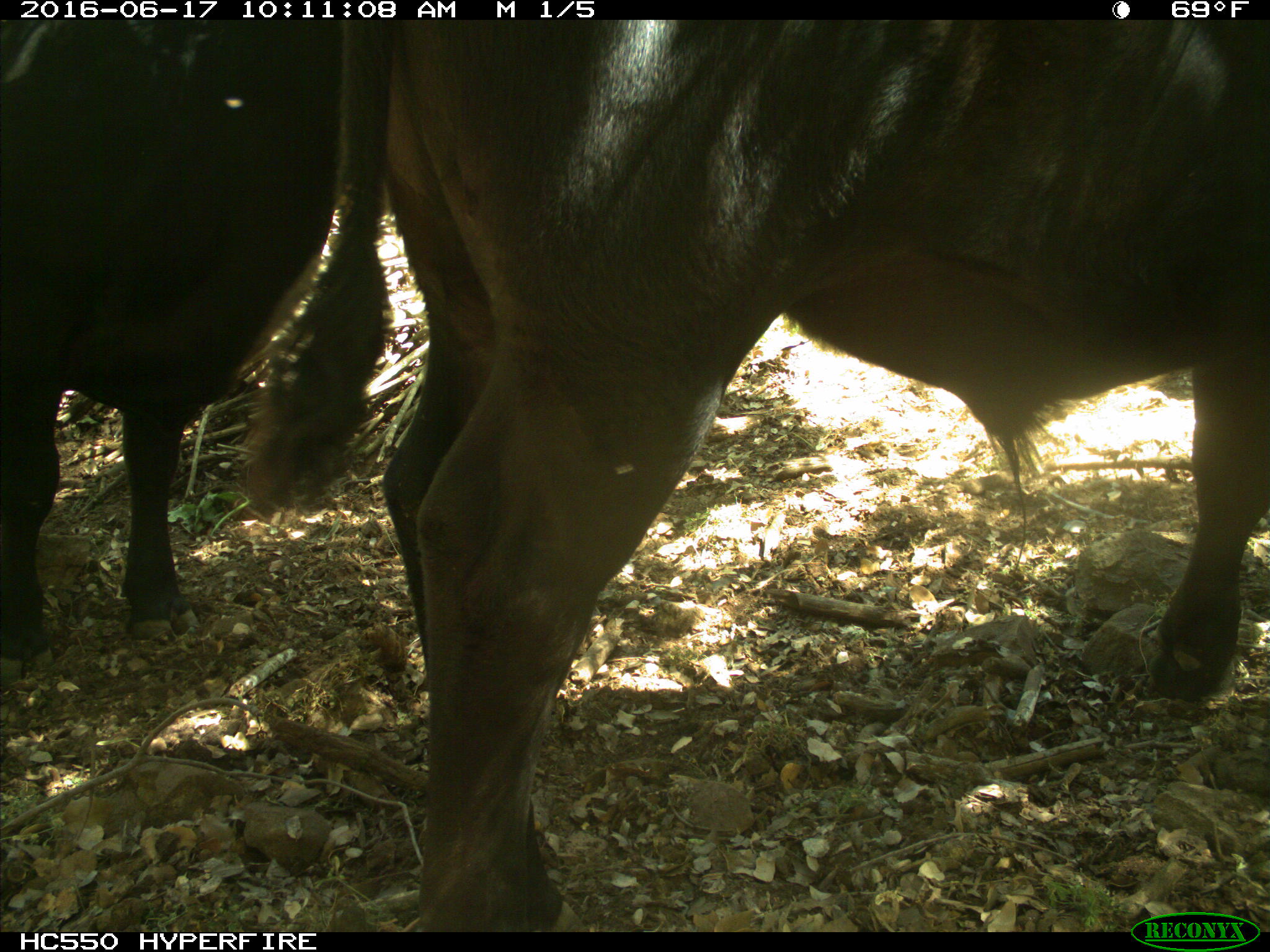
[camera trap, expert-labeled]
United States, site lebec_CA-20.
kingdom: Animalia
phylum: Chordata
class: Mammalia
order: Artiodactyla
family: Bovidae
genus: Bos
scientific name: Bos taurus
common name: domestic cow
Bos taurus (domestic cow).